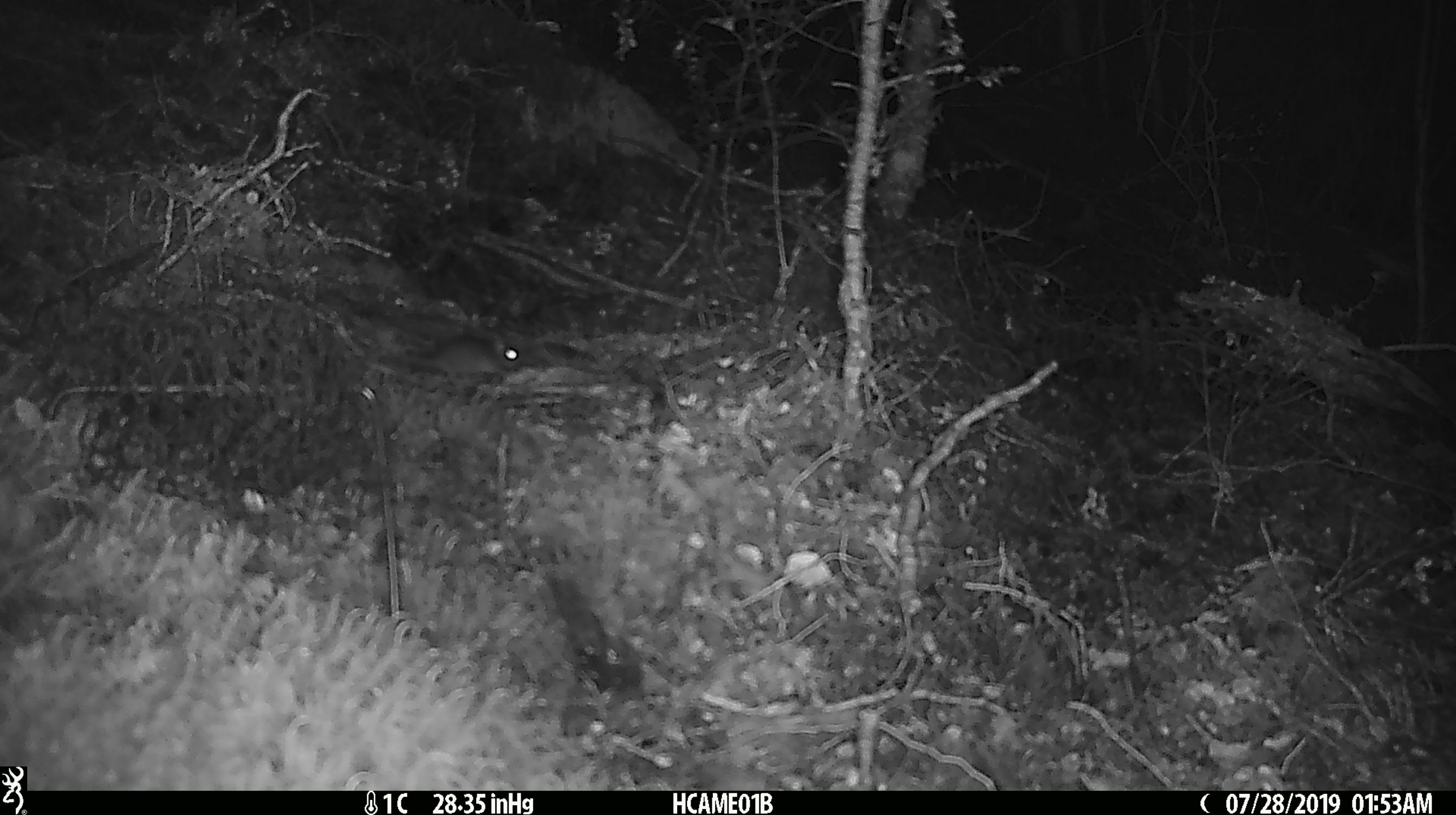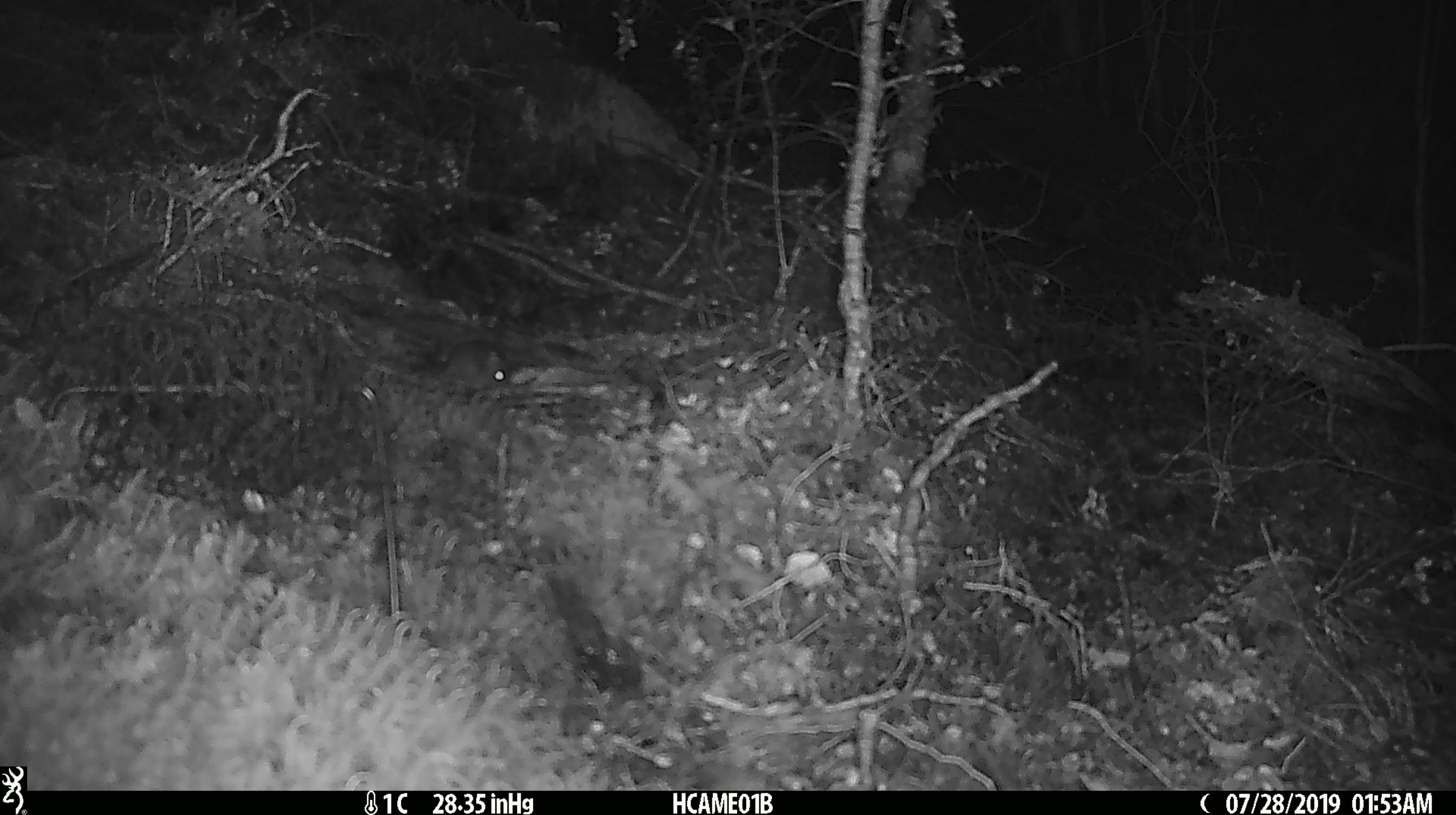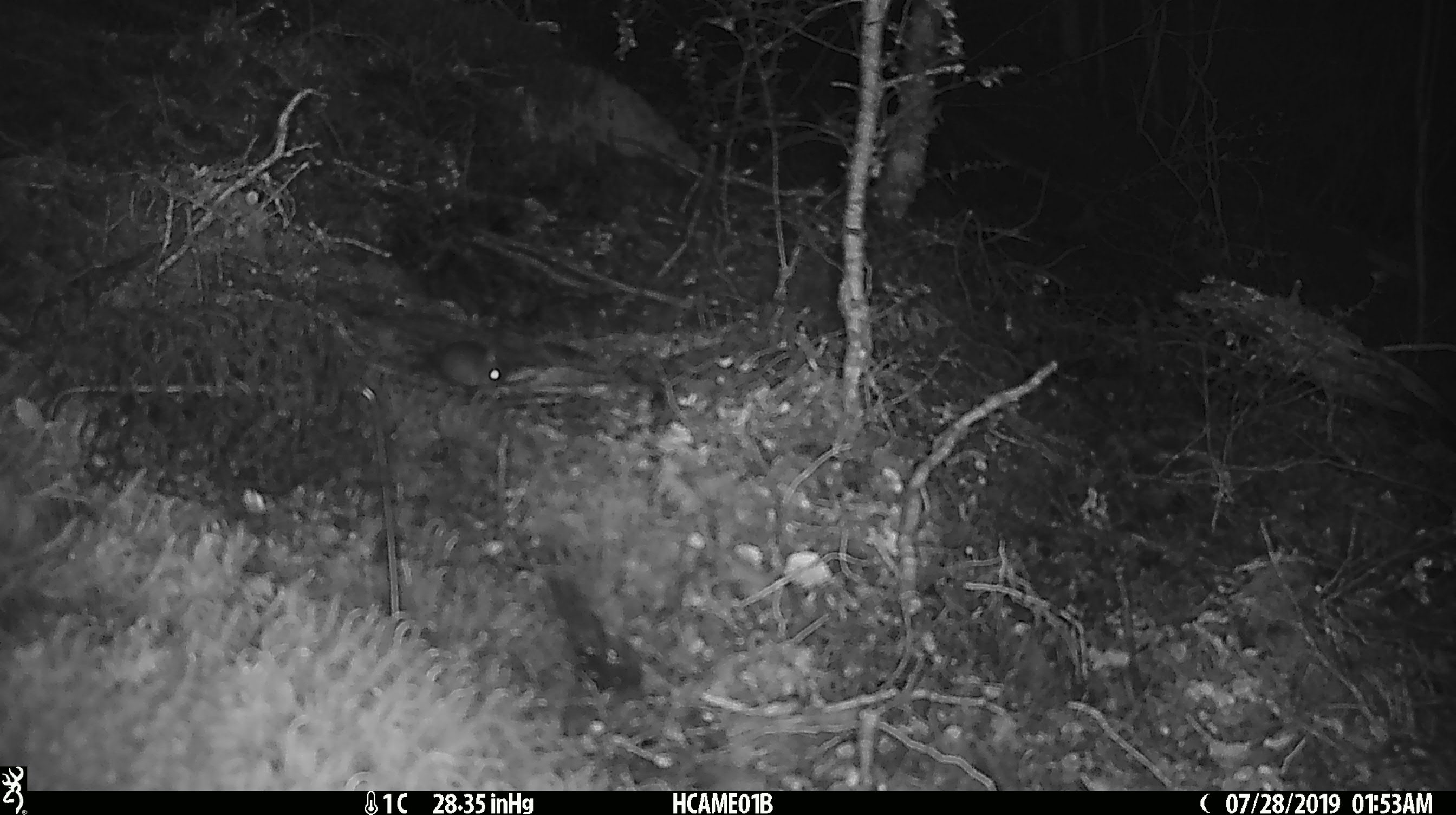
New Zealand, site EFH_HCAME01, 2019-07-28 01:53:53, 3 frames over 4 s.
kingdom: Animalia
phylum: Chordata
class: Mammalia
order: Rodentia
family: Muridae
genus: Mus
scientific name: Mus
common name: mouse